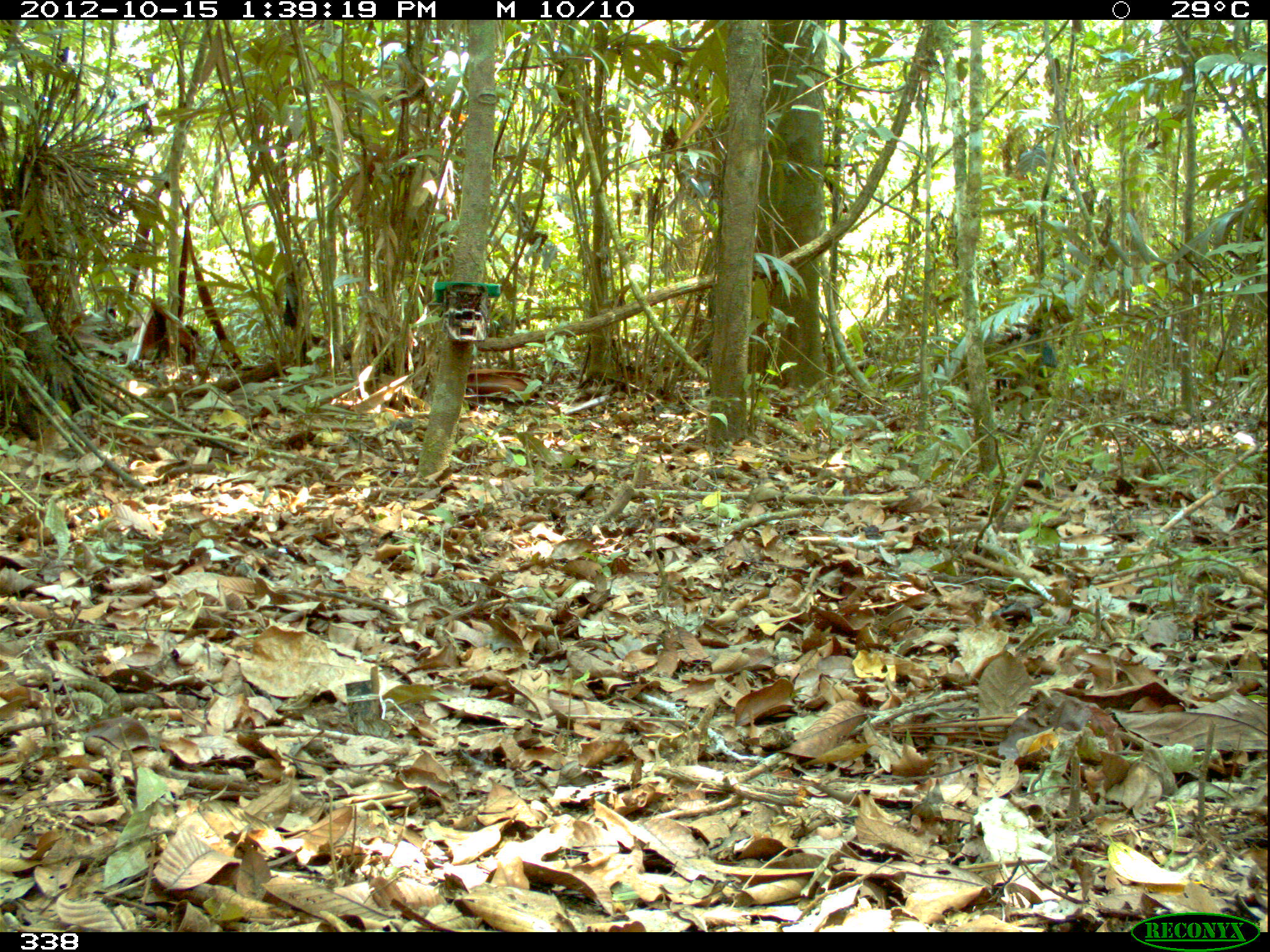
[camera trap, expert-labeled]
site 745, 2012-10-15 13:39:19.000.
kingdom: Animalia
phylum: Chordata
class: Mammalia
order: Artiodactyla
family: Tayassuidae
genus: Pecari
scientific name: Pecari tajacu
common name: collared peccary